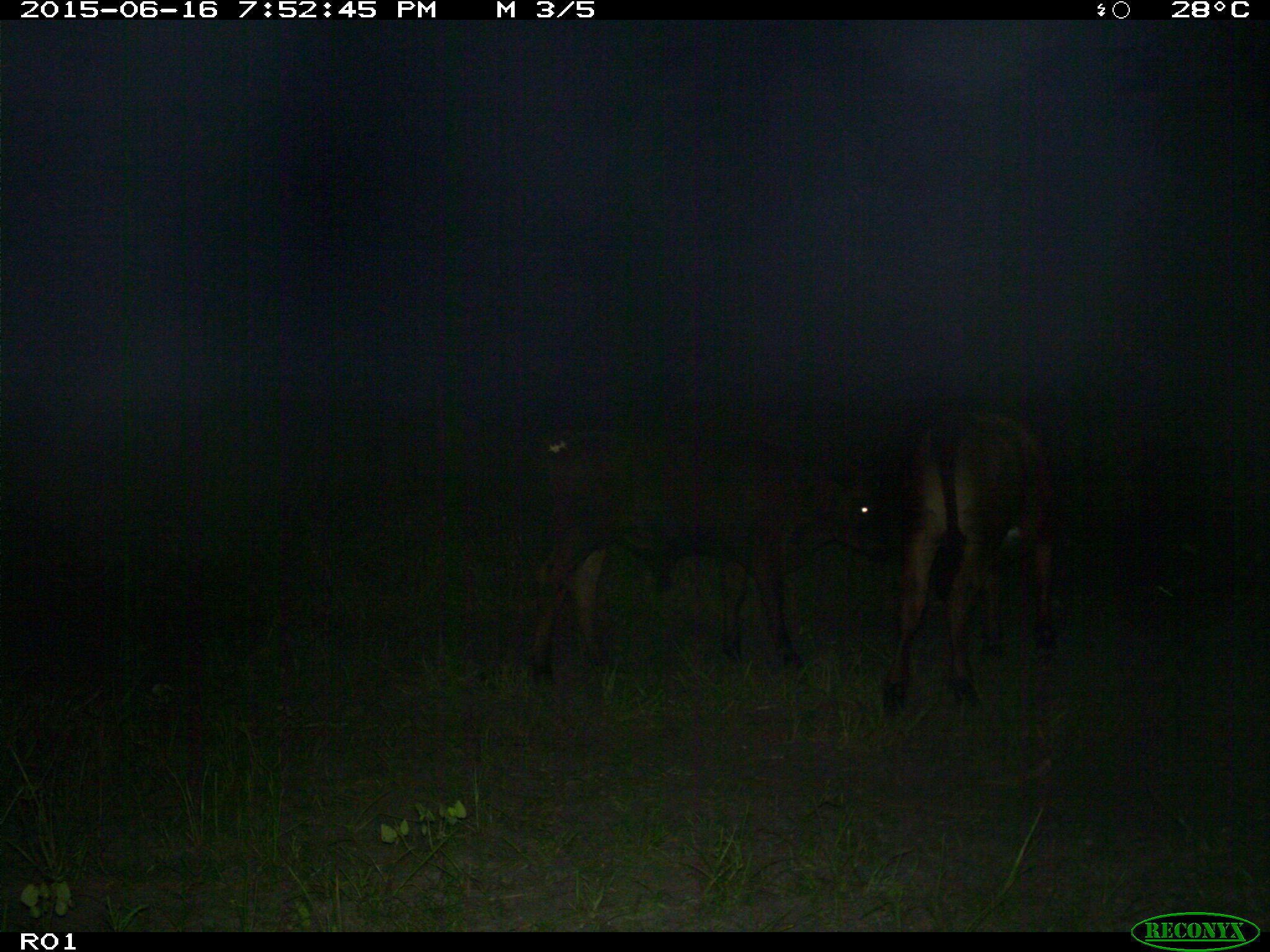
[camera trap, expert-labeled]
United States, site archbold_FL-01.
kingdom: Animalia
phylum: Chordata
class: Mammalia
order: Artiodactyla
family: Bovidae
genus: Bos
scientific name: Bos taurus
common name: domestic cow